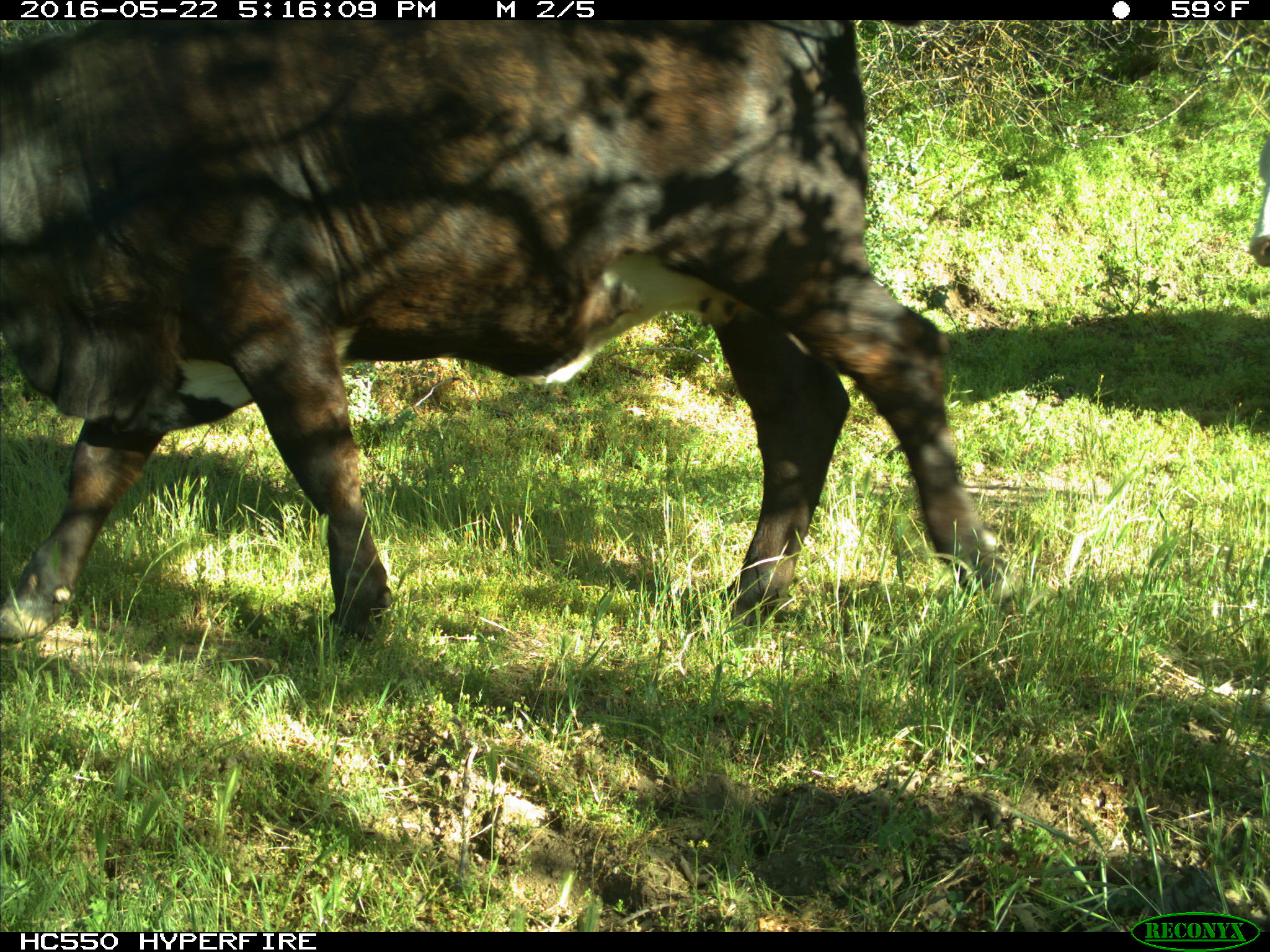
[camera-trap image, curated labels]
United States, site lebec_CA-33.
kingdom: Animalia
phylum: Chordata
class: Mammalia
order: Artiodactyla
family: Bovidae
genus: Bos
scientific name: Bos taurus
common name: domestic cow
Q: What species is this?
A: Bos taurus (domestic cow).